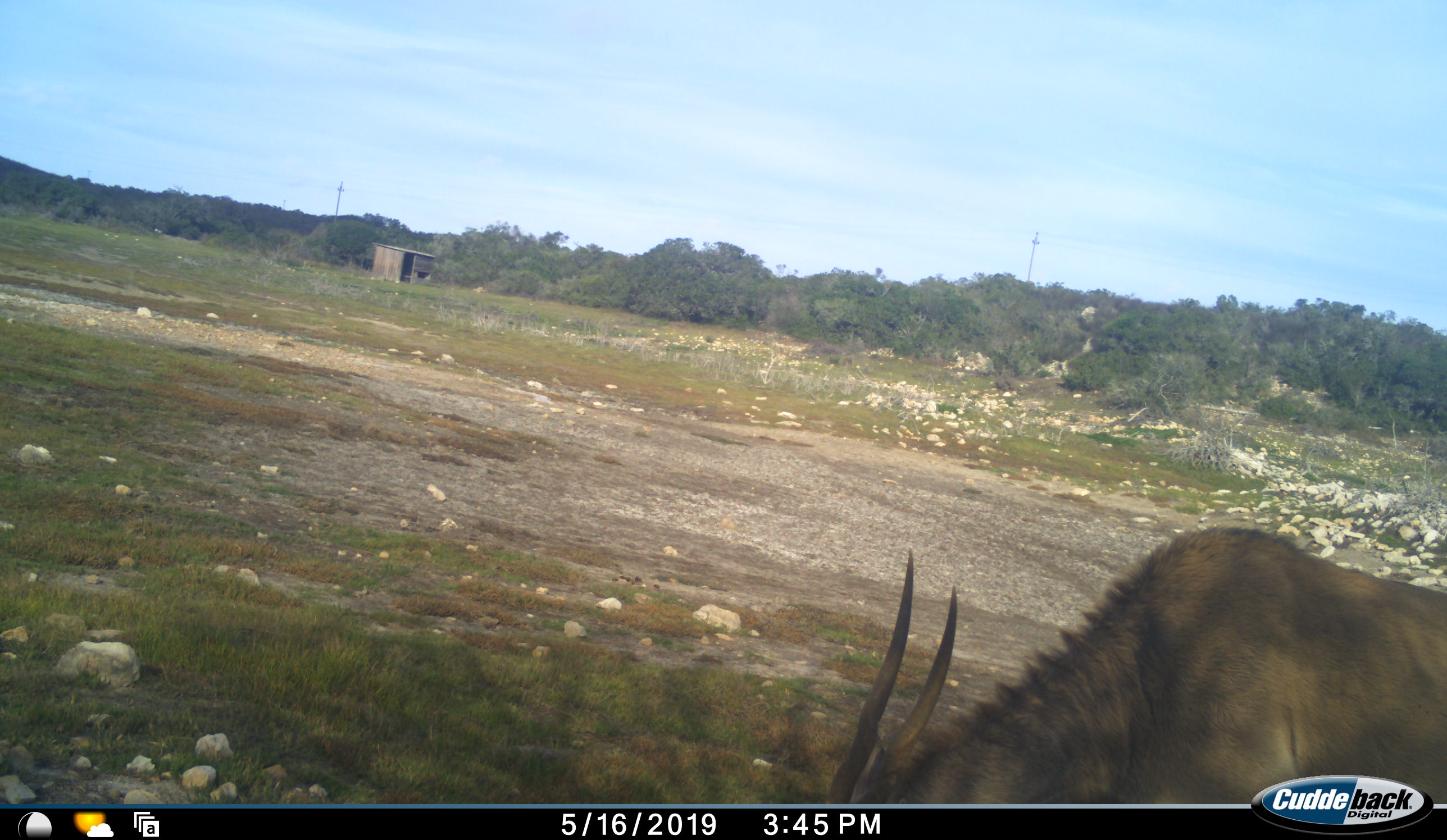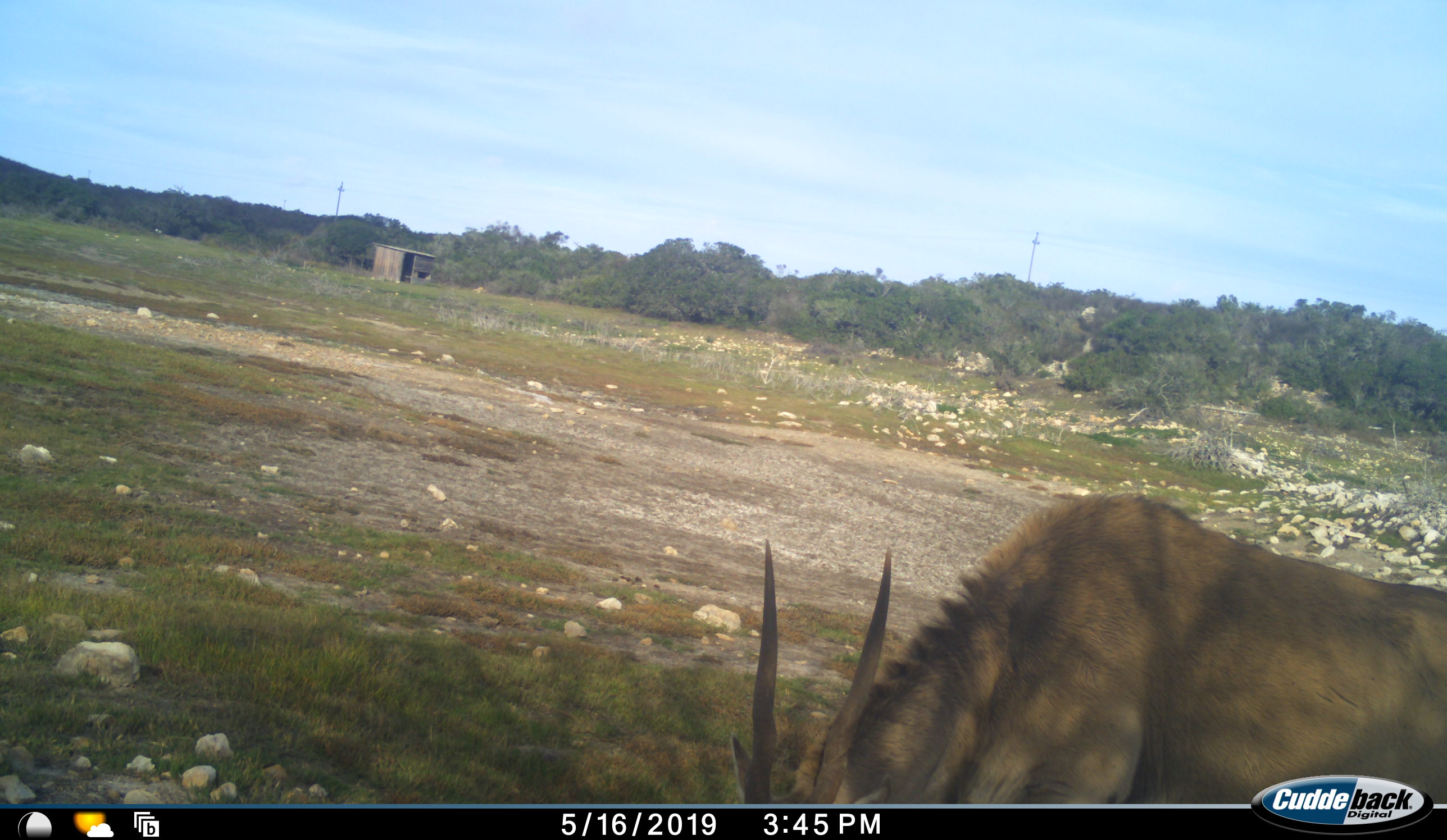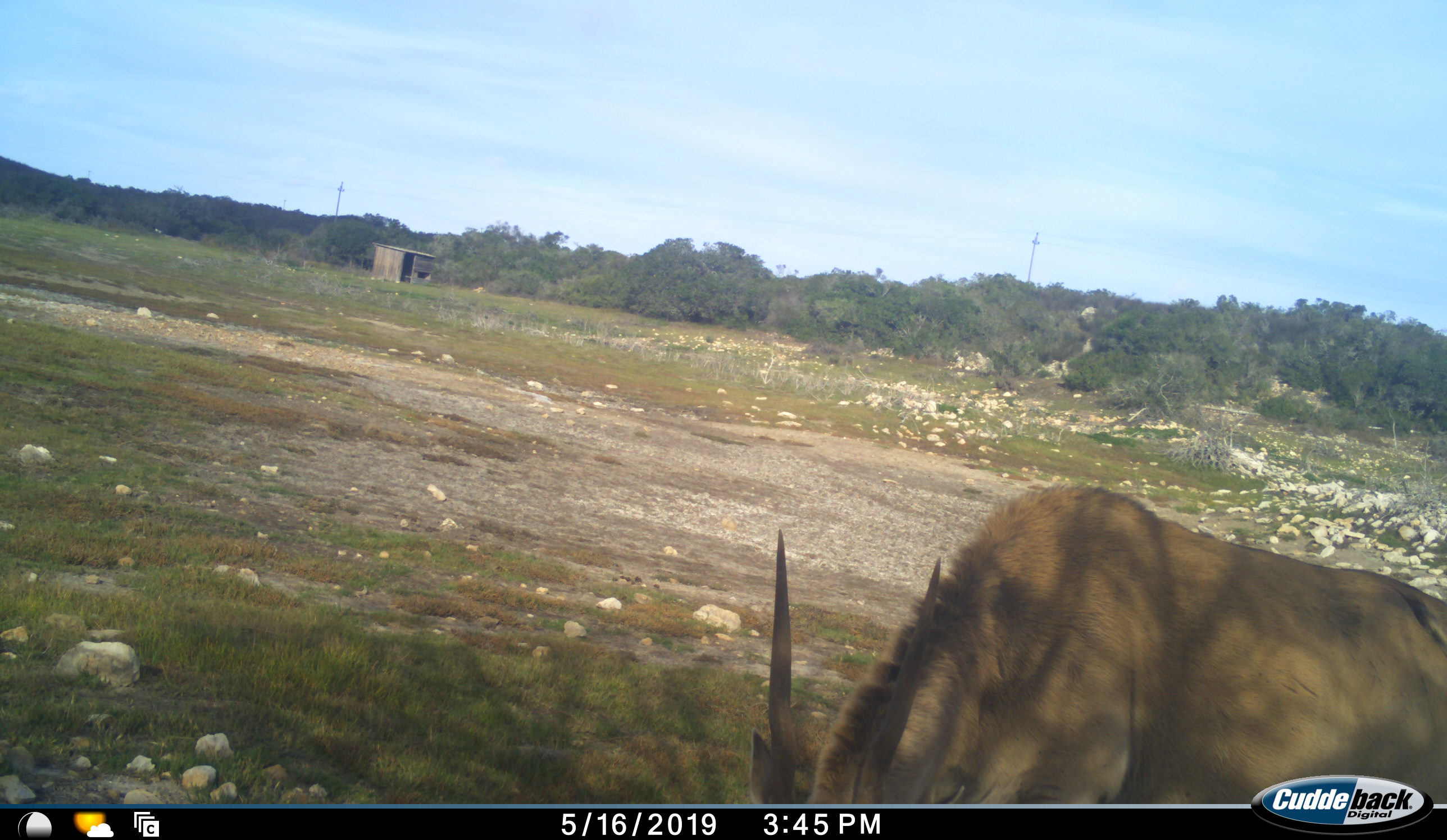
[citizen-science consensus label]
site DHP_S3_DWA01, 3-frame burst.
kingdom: Animalia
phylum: Chordata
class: Mammalia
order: Artiodactyla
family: Bovidae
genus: Tragelaphus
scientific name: Tragelaphus oryx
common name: eland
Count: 1.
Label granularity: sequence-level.